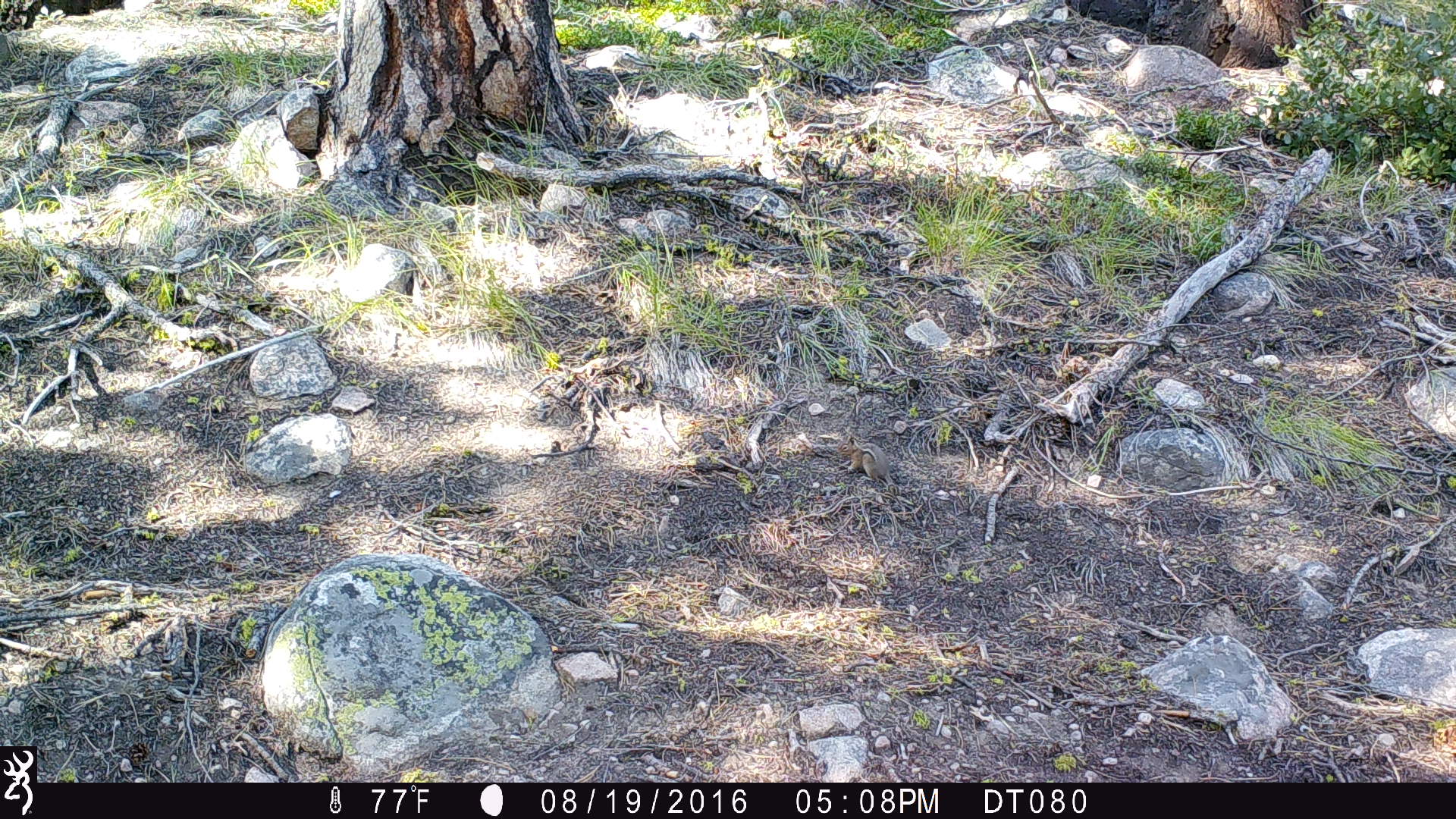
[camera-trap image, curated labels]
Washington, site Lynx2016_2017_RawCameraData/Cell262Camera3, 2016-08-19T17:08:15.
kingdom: Animalia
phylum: Chordata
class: Mammalia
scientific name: Mammalia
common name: small mammal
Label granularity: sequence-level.